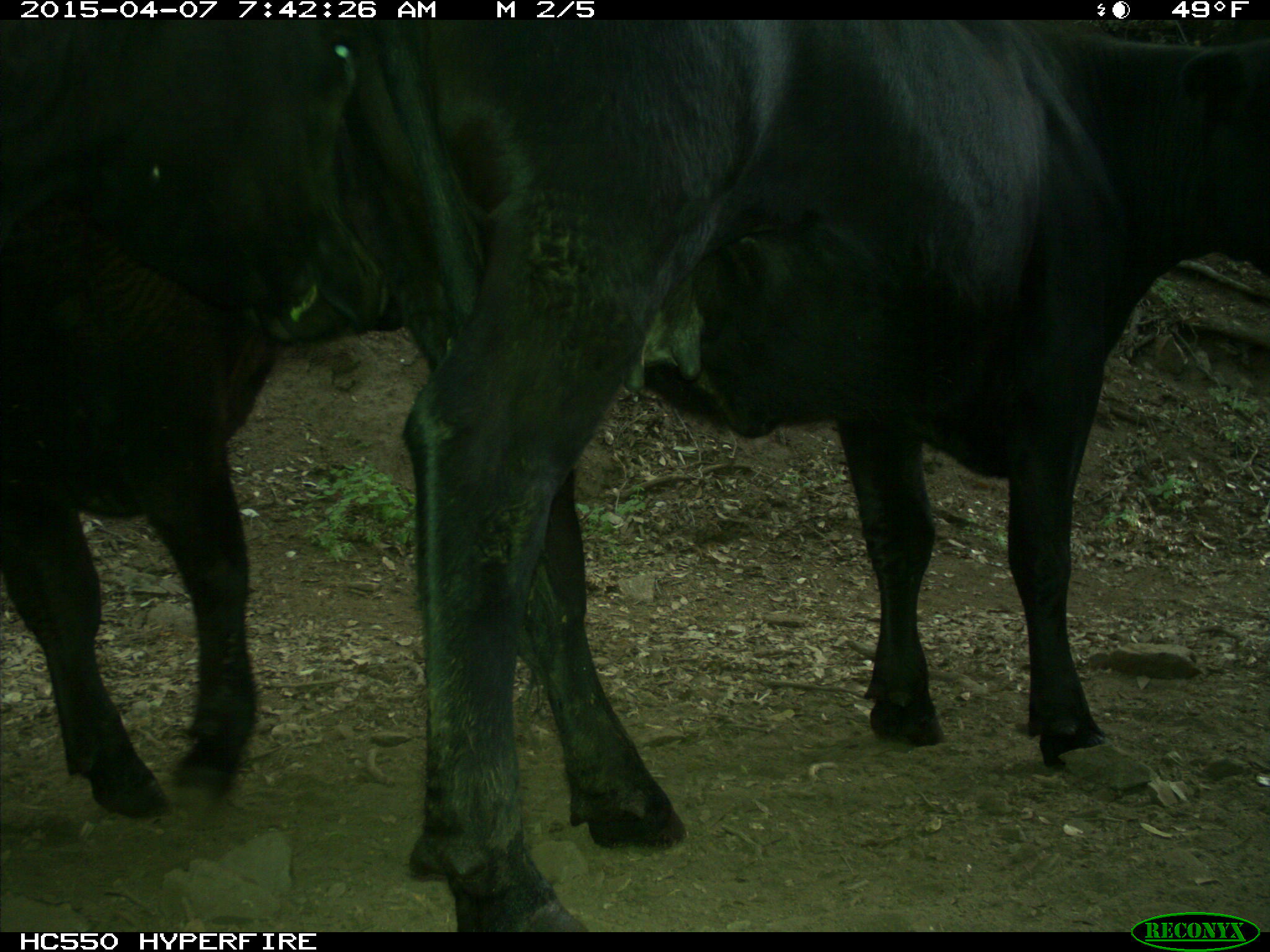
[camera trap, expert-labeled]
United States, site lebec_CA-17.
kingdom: Animalia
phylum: Chordata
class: Mammalia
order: Artiodactyla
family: Bovidae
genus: Bos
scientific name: Bos taurus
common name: domestic cow